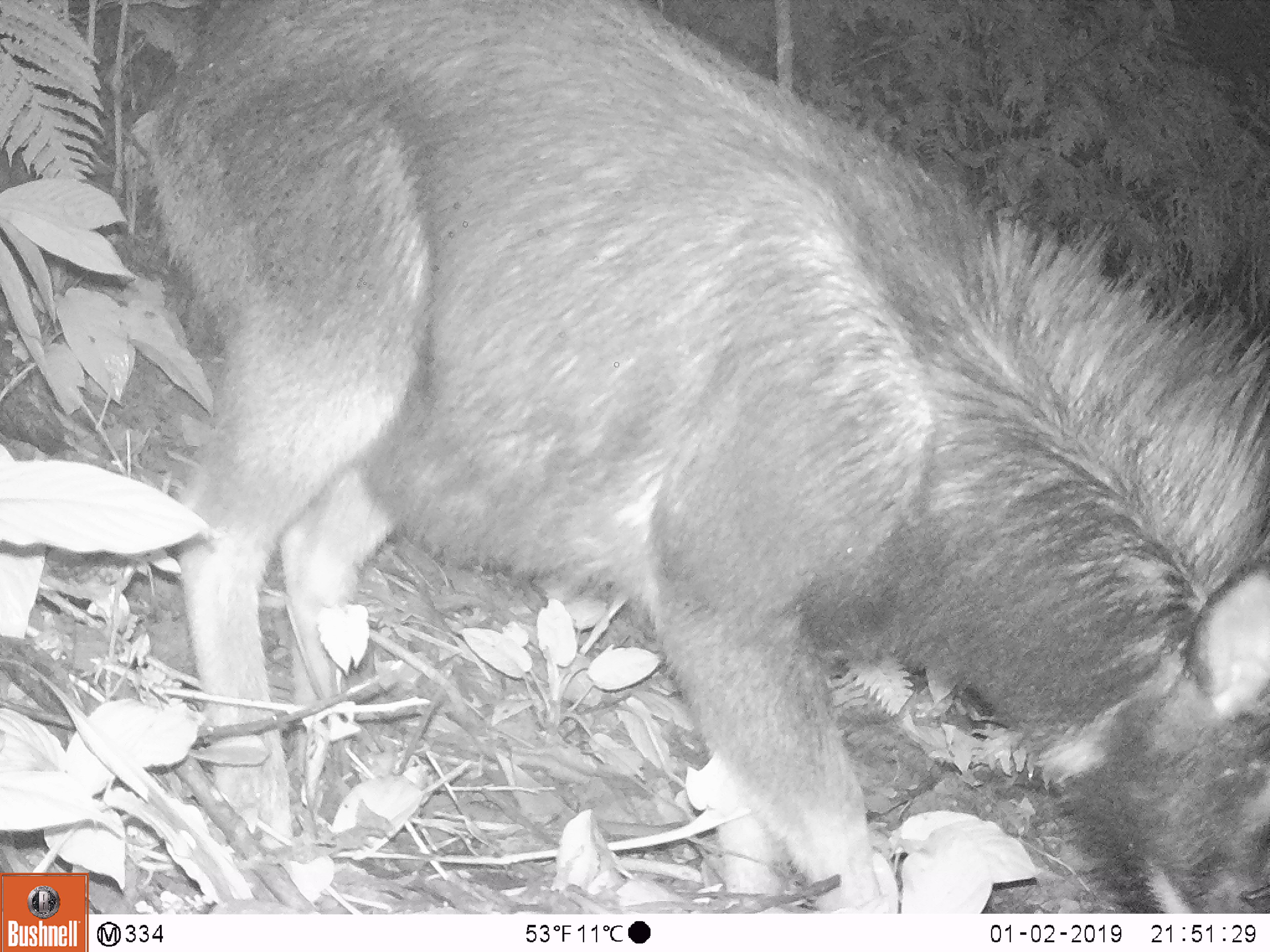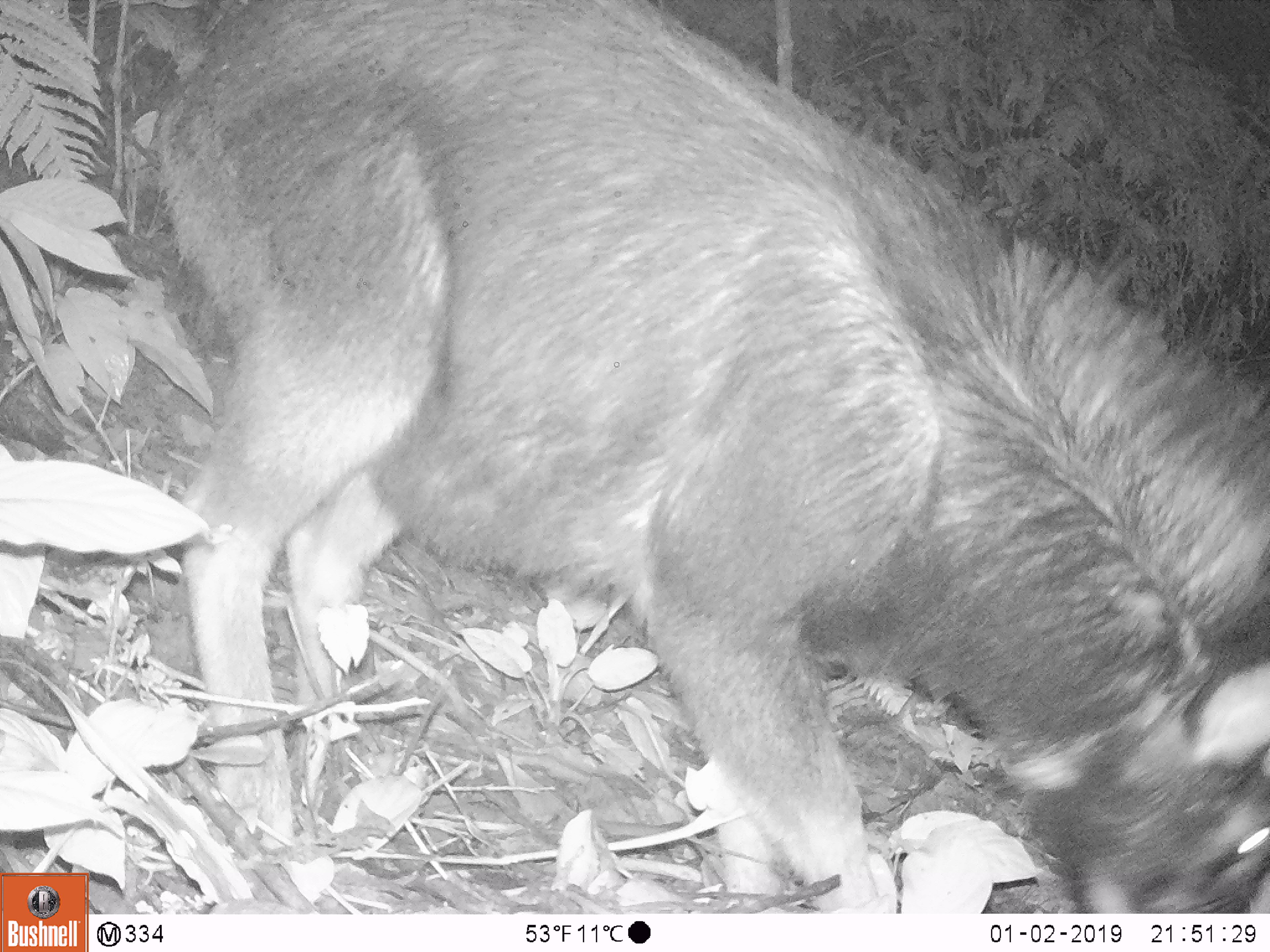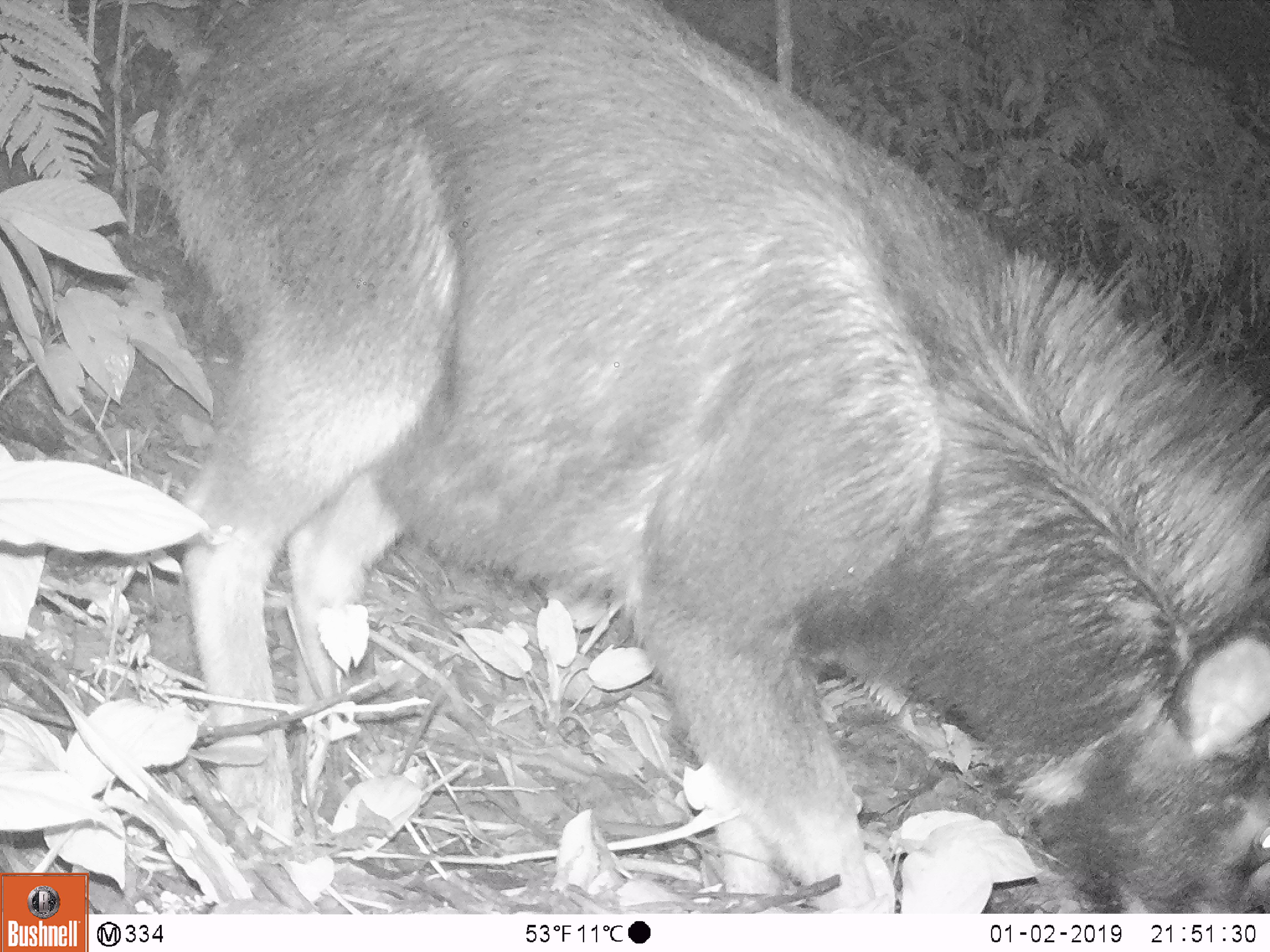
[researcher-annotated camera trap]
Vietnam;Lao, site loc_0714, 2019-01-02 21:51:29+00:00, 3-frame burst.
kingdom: Animalia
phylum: Chordata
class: Mammalia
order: Artiodactyla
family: Bovidae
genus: Capricornis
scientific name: Capricornis sumatraensis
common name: chinese serow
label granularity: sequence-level